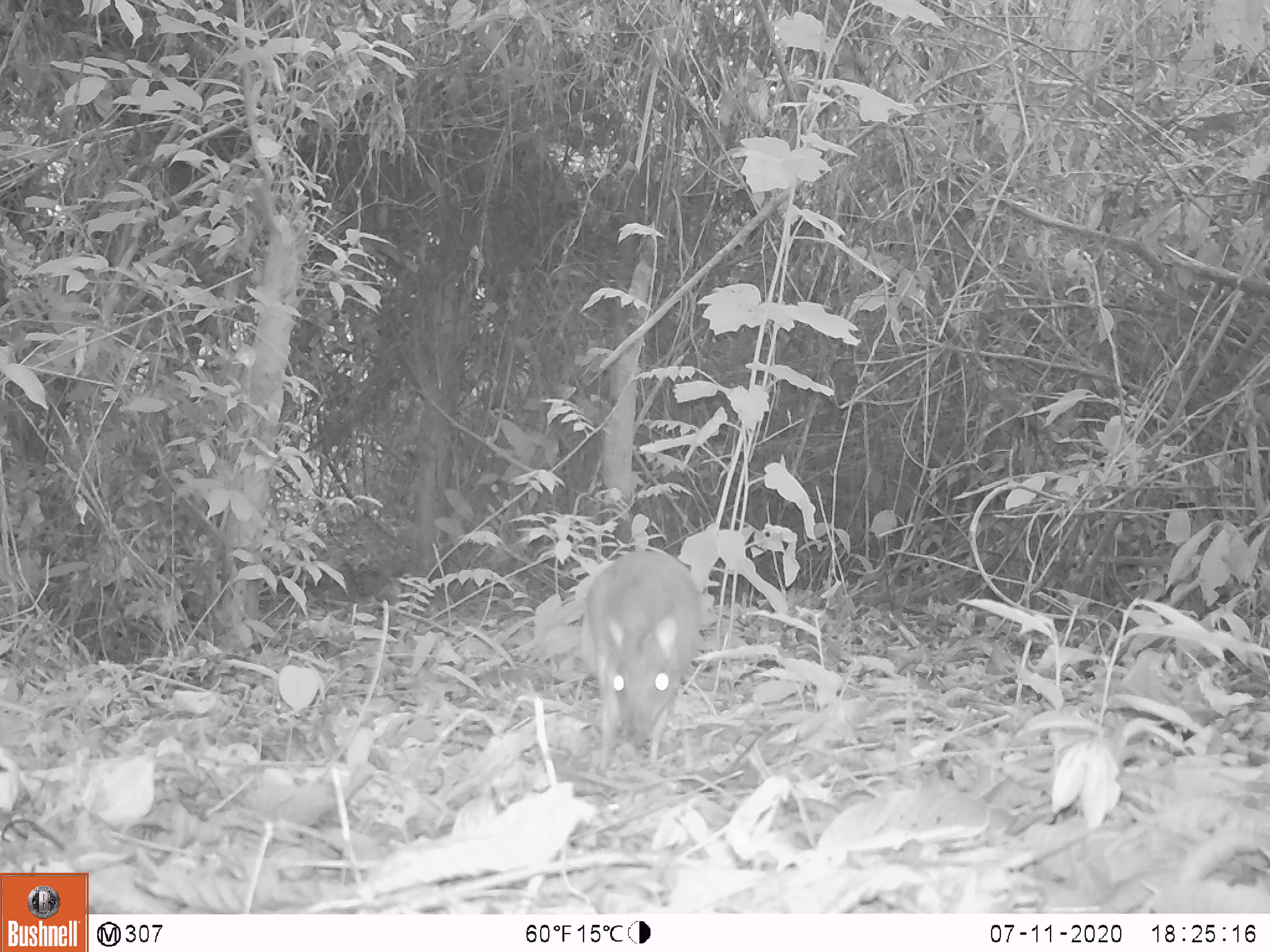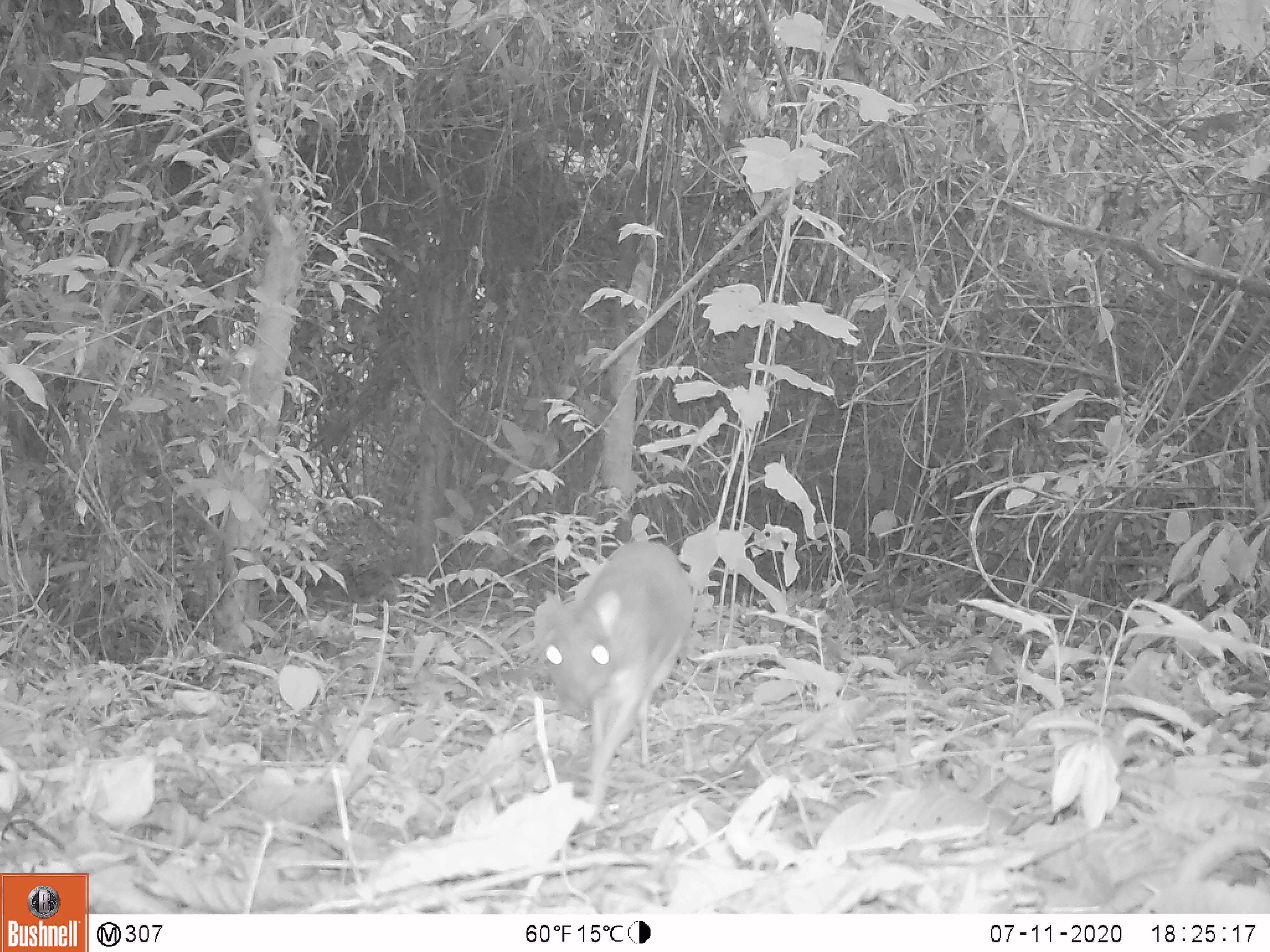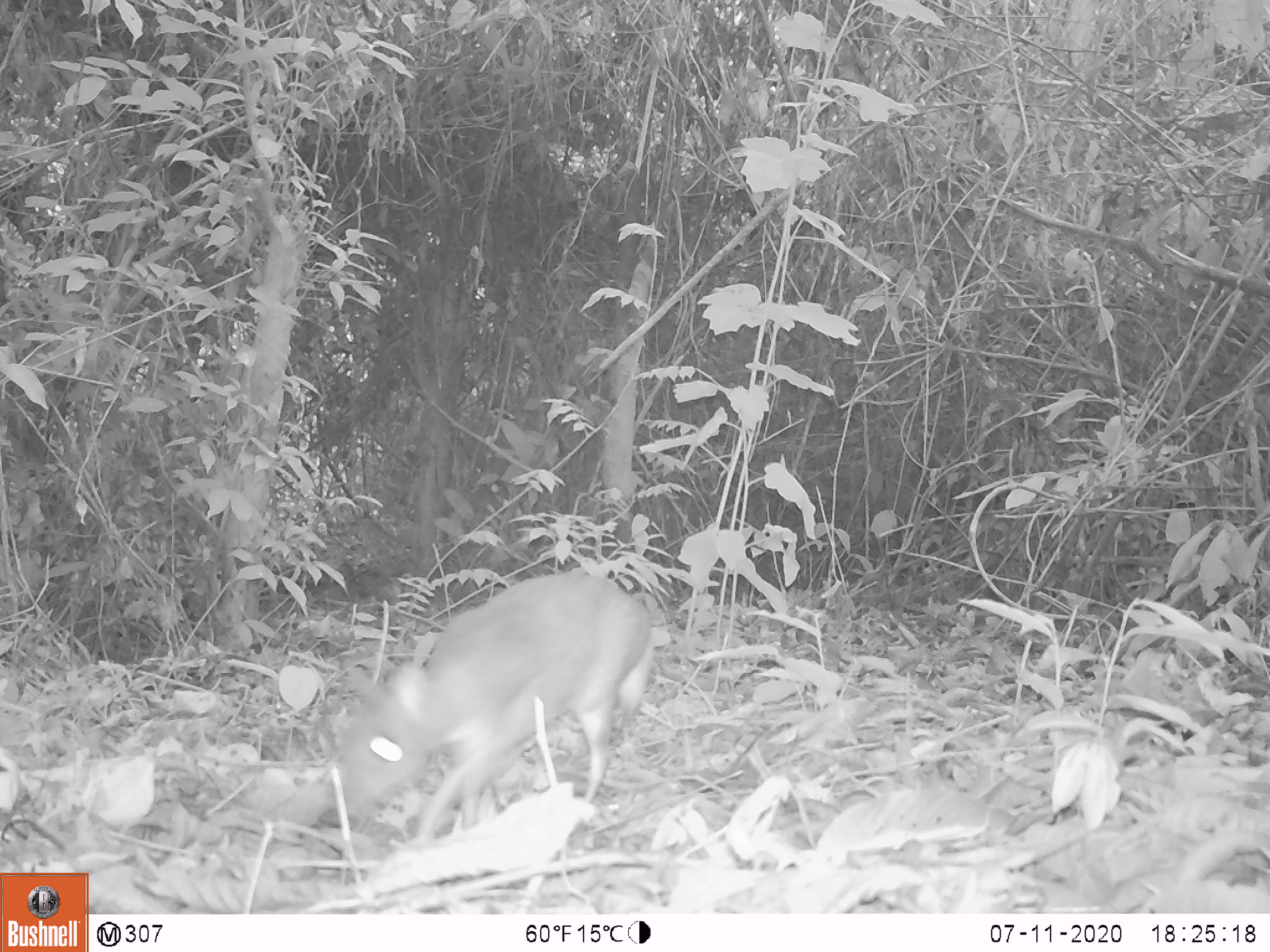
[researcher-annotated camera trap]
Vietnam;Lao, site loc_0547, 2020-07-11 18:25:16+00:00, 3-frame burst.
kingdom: Animalia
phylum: Chordata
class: Mammalia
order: Artiodactyla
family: Tragulidae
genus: Moschiola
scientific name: Moschiola meminna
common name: chevrotain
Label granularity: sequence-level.